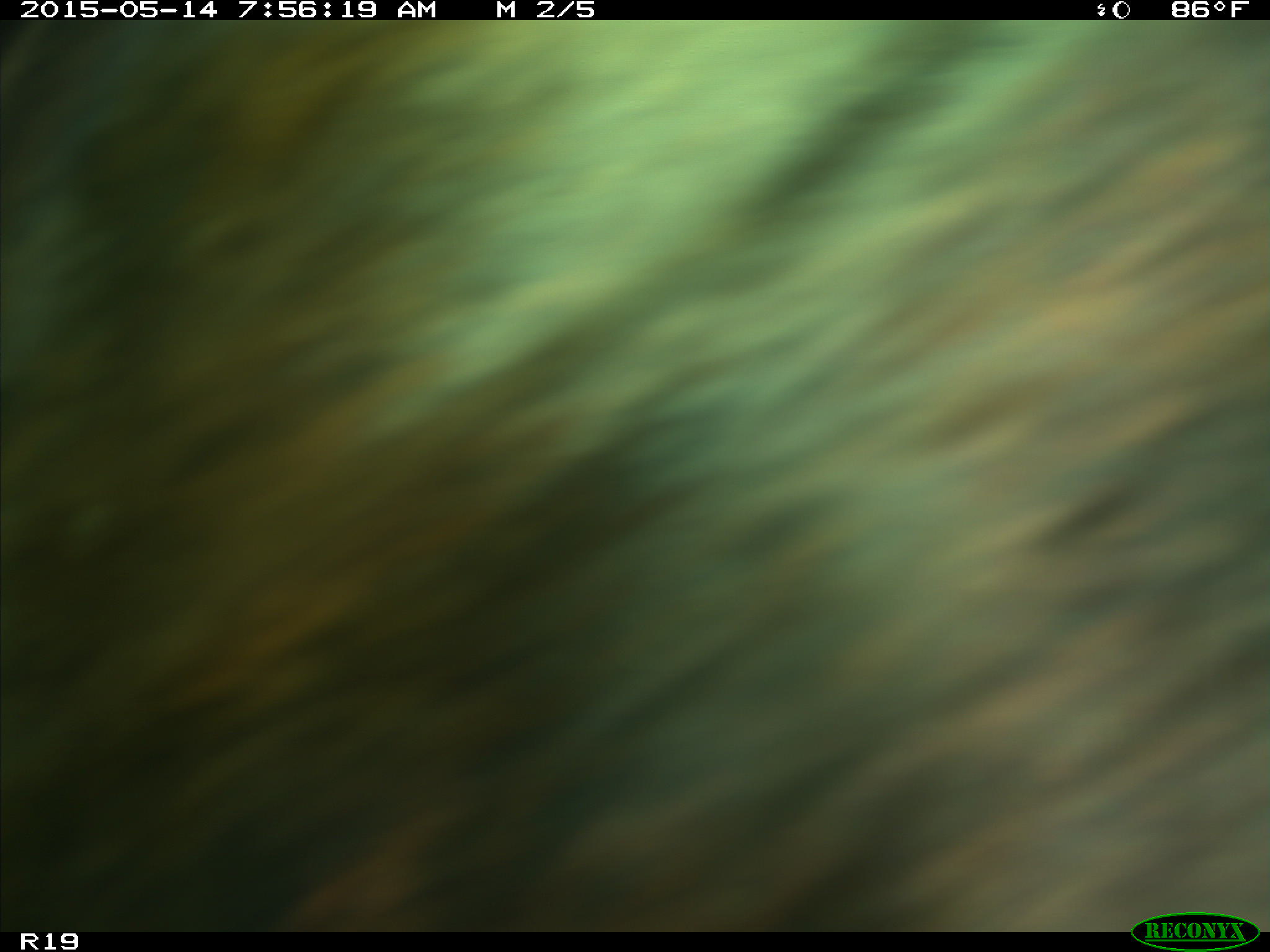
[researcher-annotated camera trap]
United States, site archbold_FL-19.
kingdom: Animalia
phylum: Chordata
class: Mammalia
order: Artiodactyla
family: Bovidae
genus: Bos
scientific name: Bos taurus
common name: domestic cow